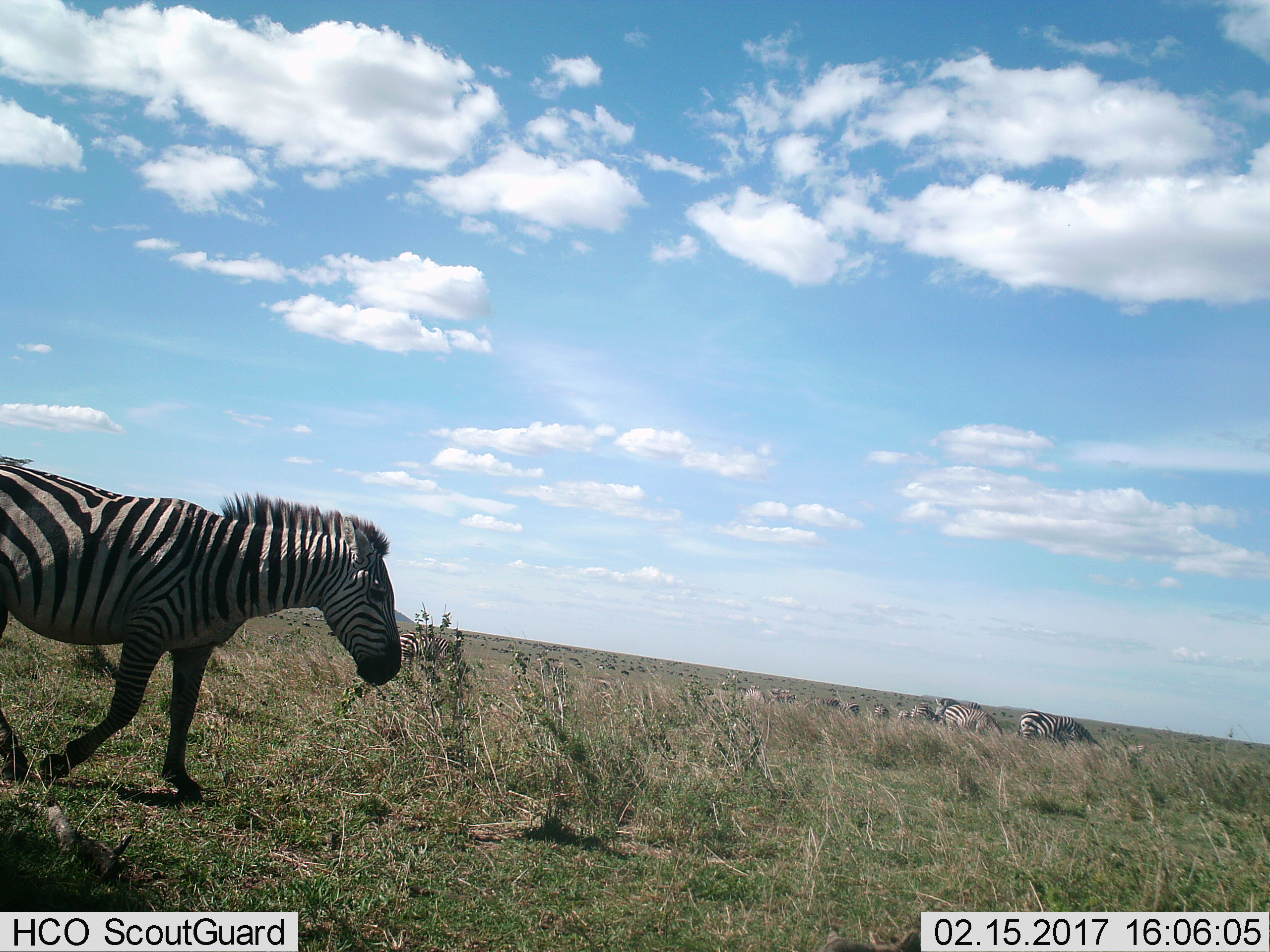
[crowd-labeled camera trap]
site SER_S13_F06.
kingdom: Animalia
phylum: Chordata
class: Mammalia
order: Perissodactyla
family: Equidae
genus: Equus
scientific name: Equus quagga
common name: plains zebra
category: zebraplains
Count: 11-50.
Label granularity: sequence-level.